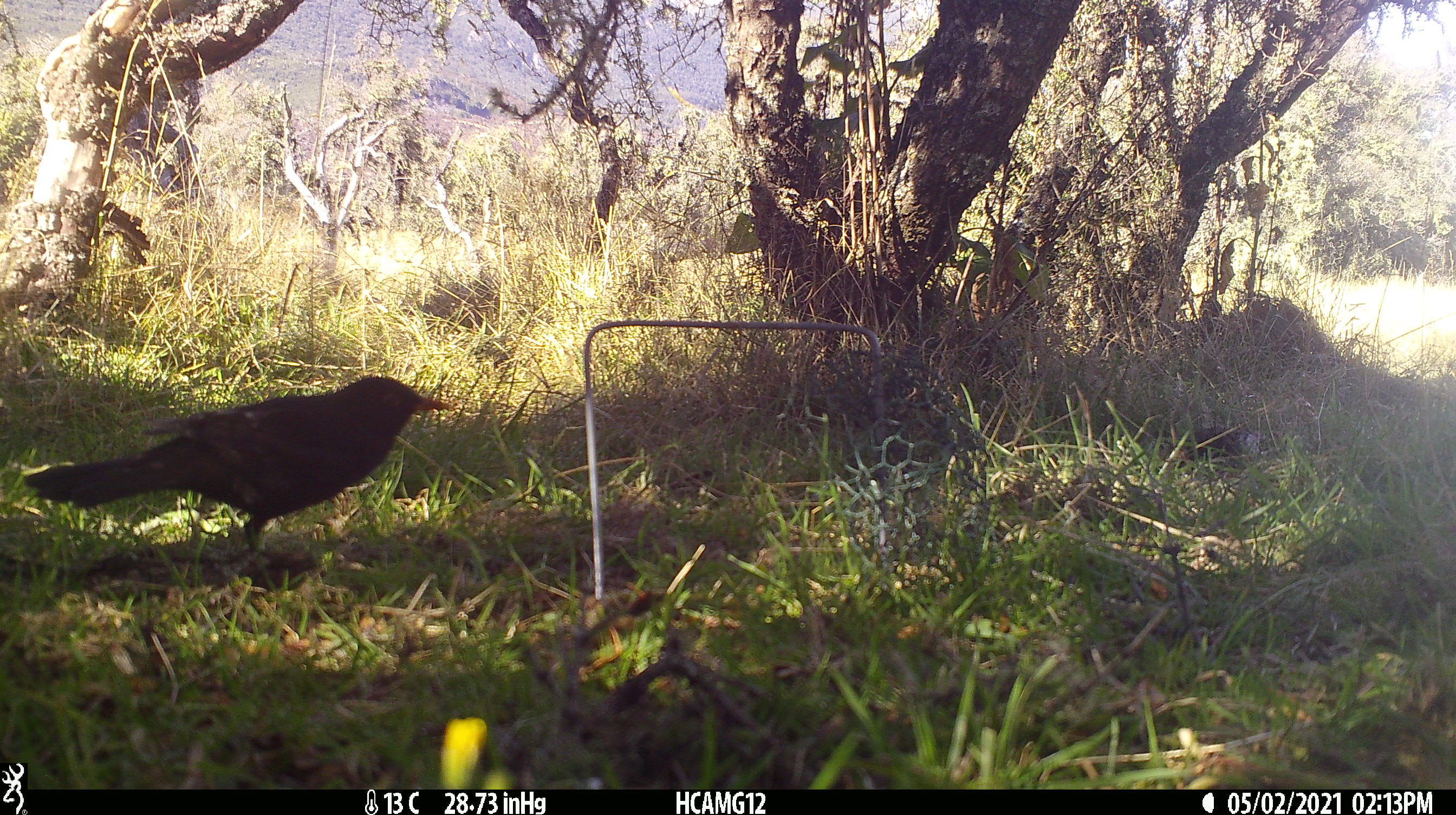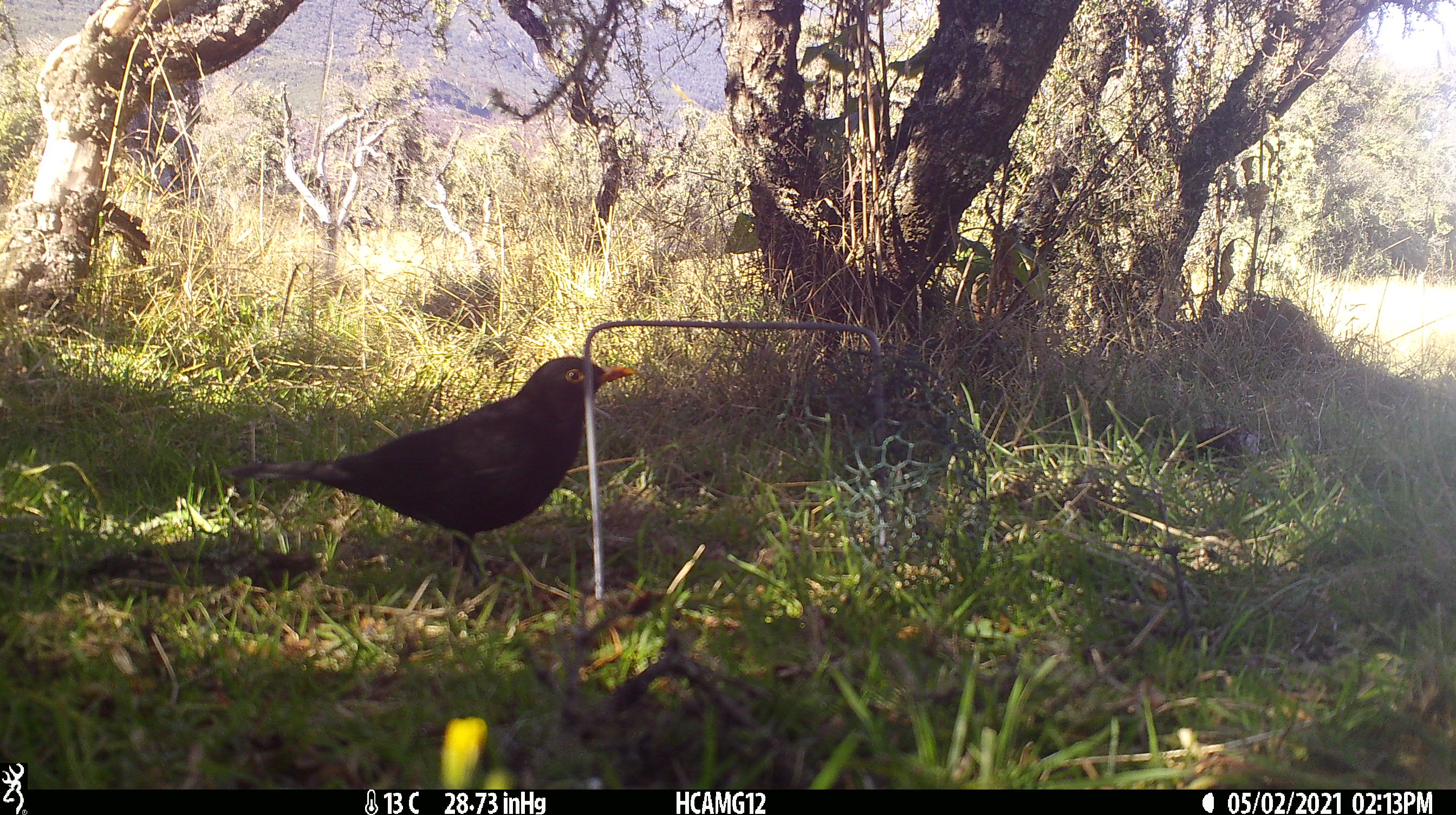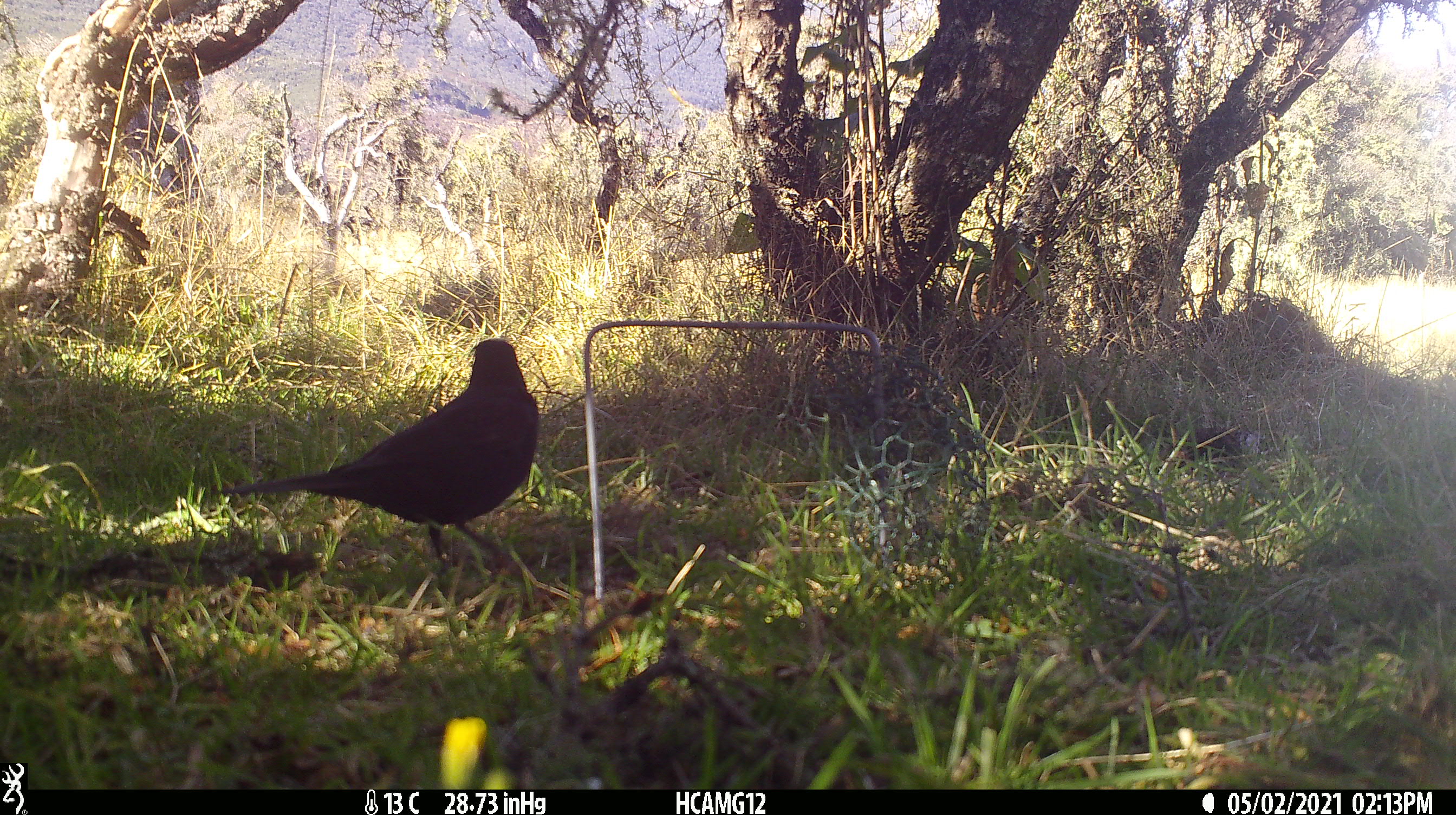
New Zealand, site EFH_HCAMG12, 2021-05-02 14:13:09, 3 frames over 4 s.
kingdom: Animalia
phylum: Chordata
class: Aves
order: Passeriformes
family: Turdidae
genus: Turdus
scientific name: Turdus merula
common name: eurasian blackbird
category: blackbird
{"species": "blackbird (eurasian blackbird) (Turdus merula)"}